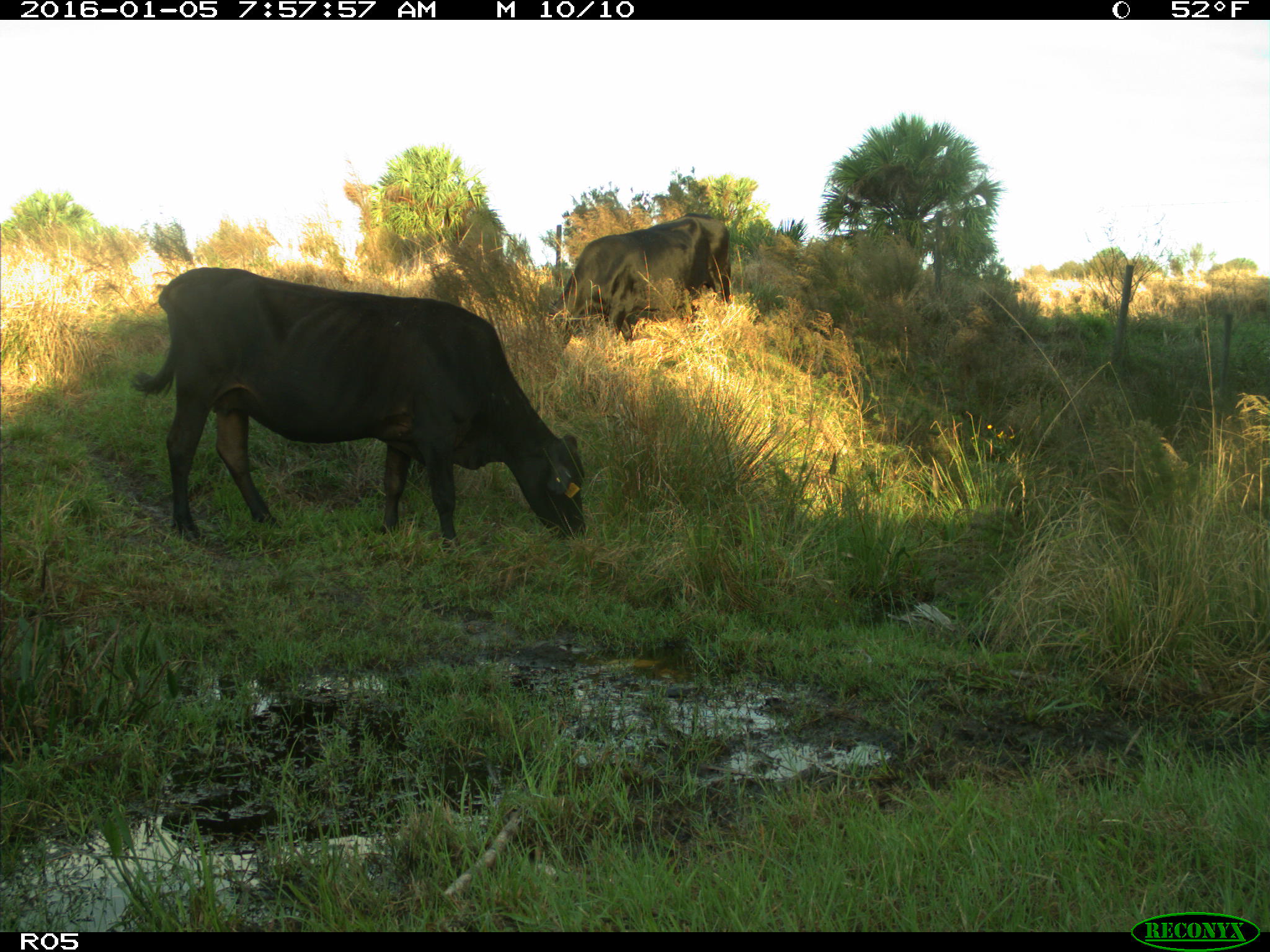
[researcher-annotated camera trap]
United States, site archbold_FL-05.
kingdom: Animalia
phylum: Chordata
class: Mammalia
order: Artiodactyla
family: Bovidae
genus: Bos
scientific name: Bos taurus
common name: domestic cow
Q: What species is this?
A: Bos taurus (domestic cow).